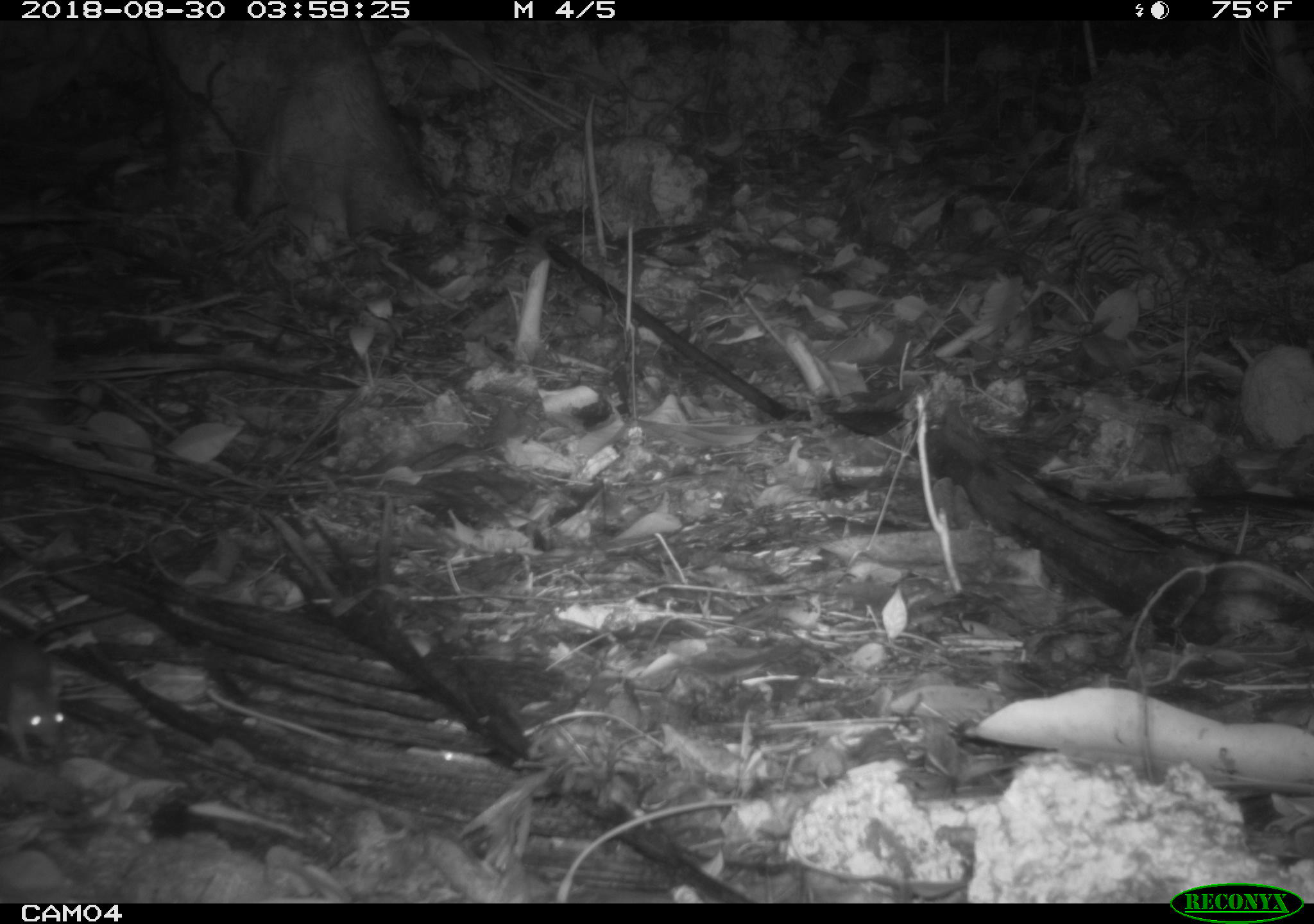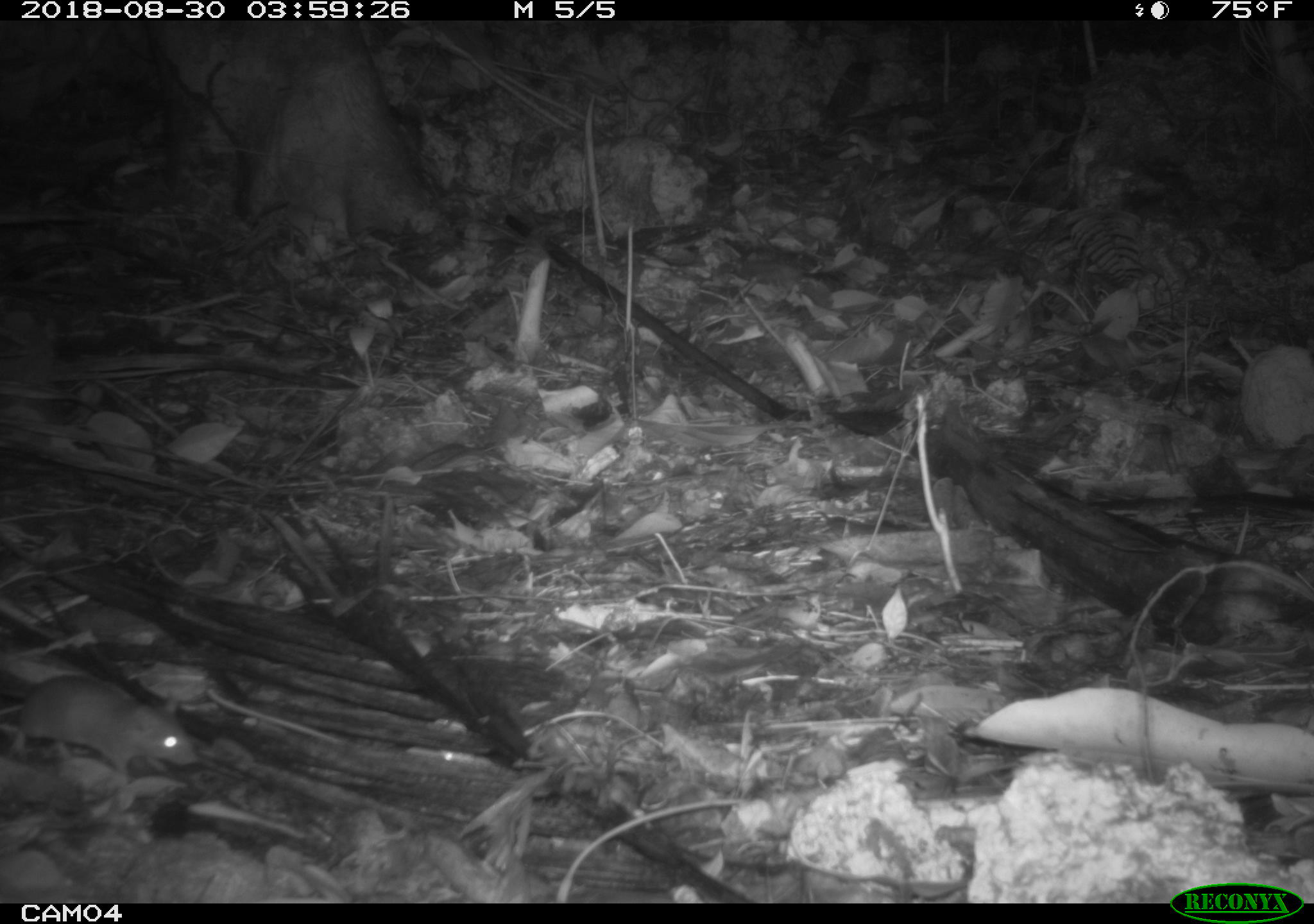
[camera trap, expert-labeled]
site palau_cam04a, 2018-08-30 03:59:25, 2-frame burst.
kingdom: Animalia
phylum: Chordata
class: Mammalia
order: Rodentia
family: Muridae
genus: Rattus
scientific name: Rattus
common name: rat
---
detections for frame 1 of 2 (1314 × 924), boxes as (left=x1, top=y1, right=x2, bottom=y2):
rat: (left=0, top=600, right=132, bottom=767)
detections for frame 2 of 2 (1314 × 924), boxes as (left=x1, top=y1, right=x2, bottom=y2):
rat: (left=3, top=673, right=193, bottom=786)